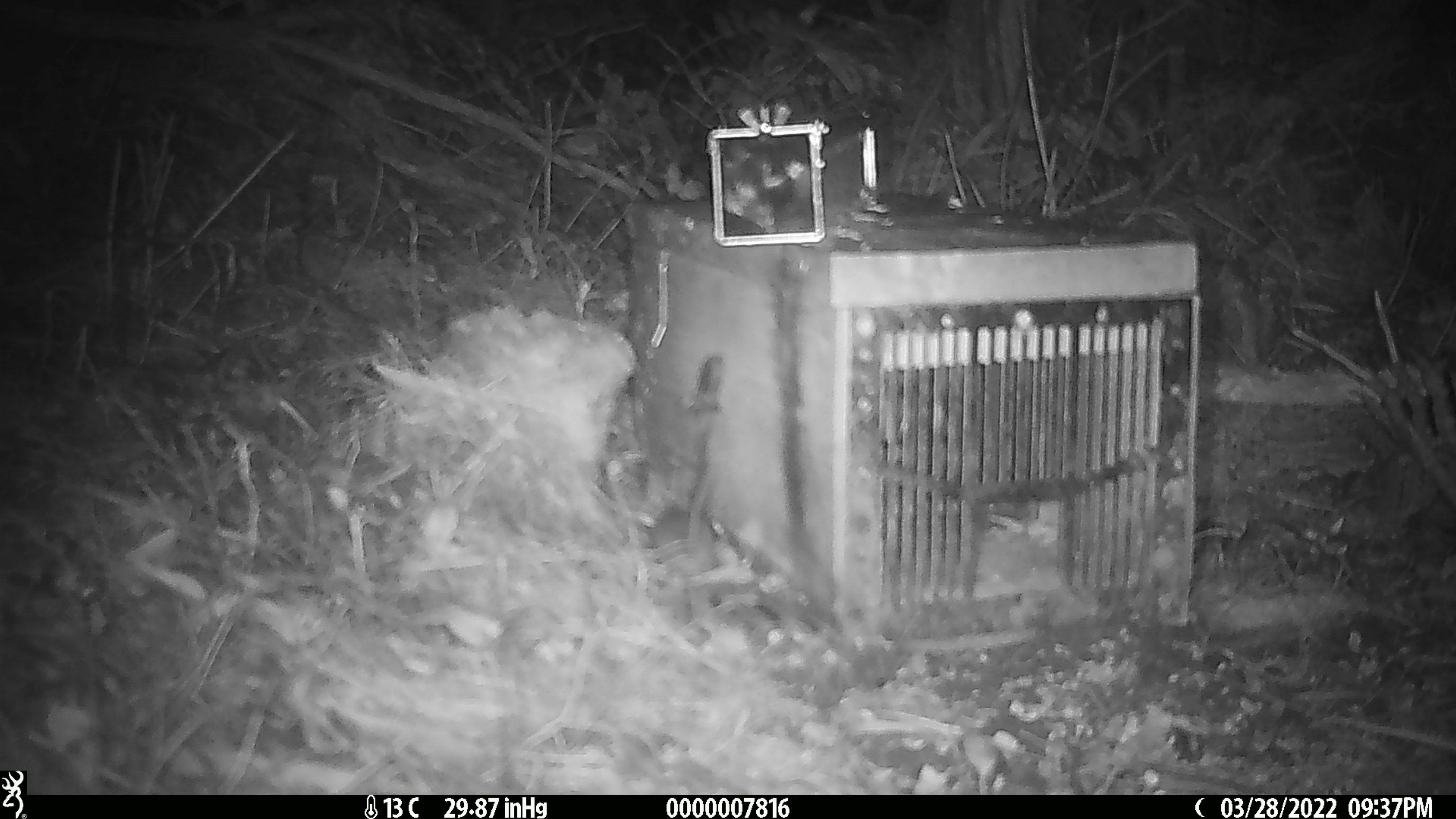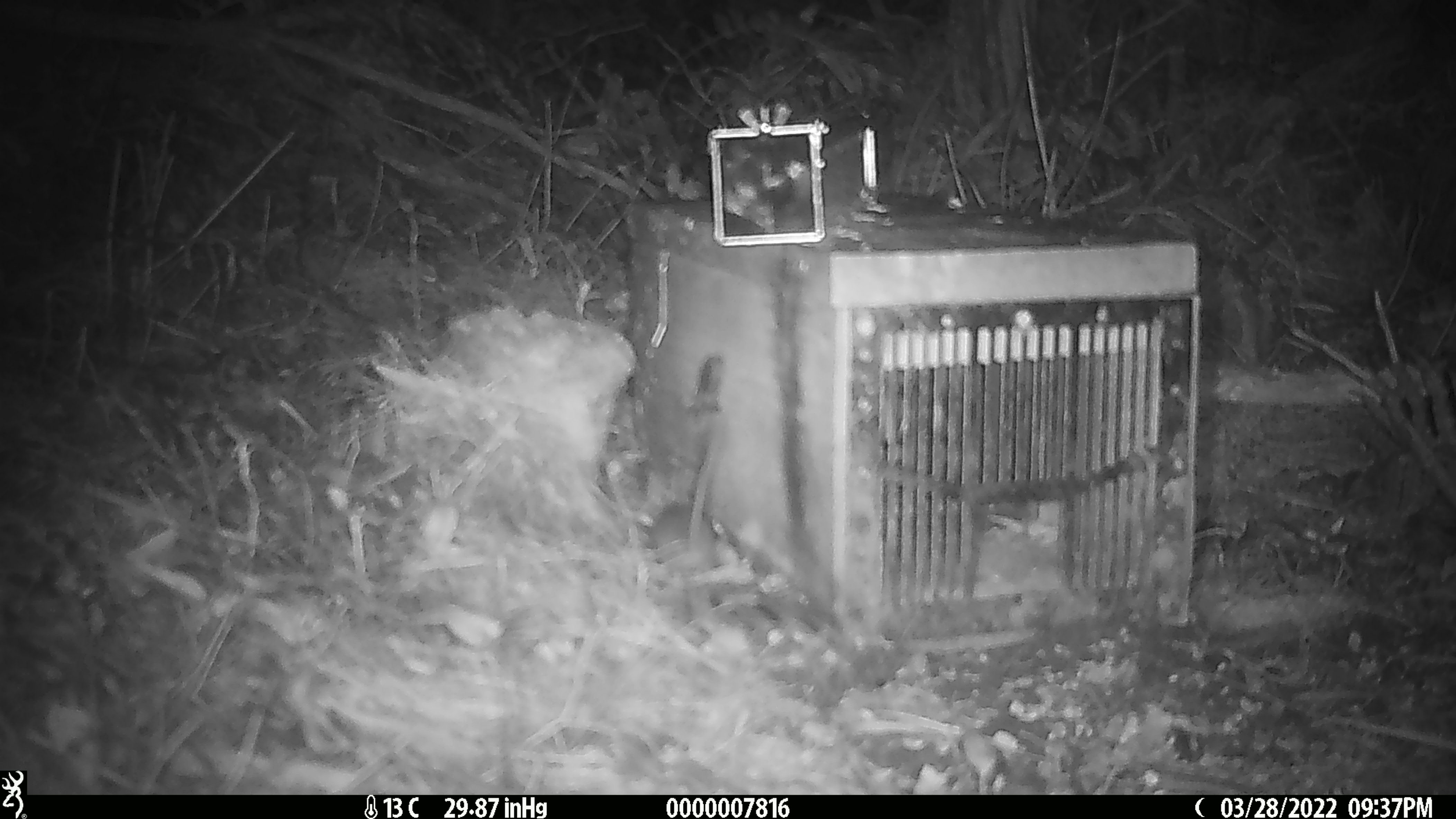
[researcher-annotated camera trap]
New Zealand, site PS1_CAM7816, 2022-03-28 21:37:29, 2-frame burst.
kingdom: Animalia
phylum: Chordata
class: Mammalia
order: Rodentia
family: Muridae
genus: Mus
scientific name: Mus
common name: mouse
Mouse (Mus).